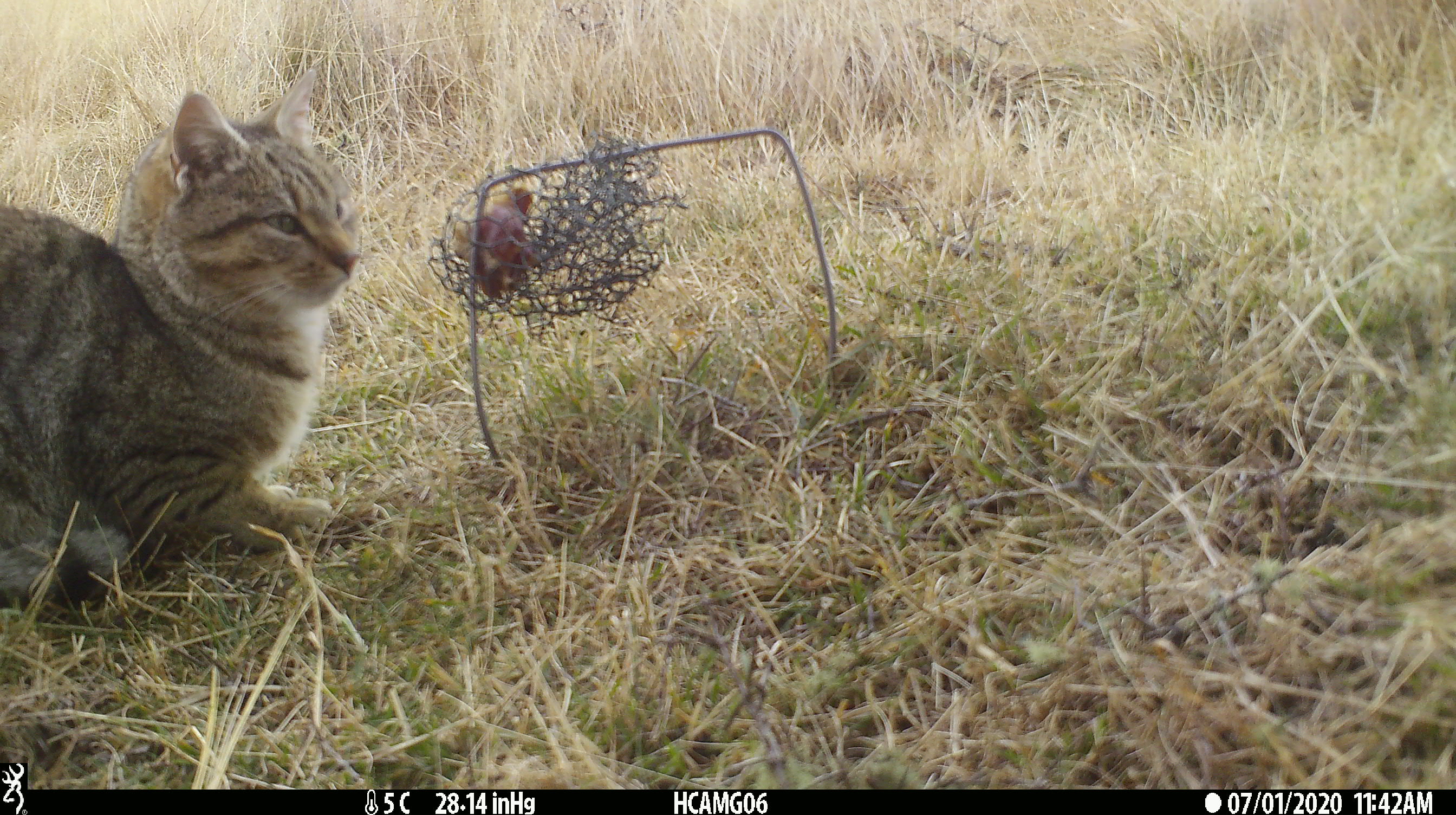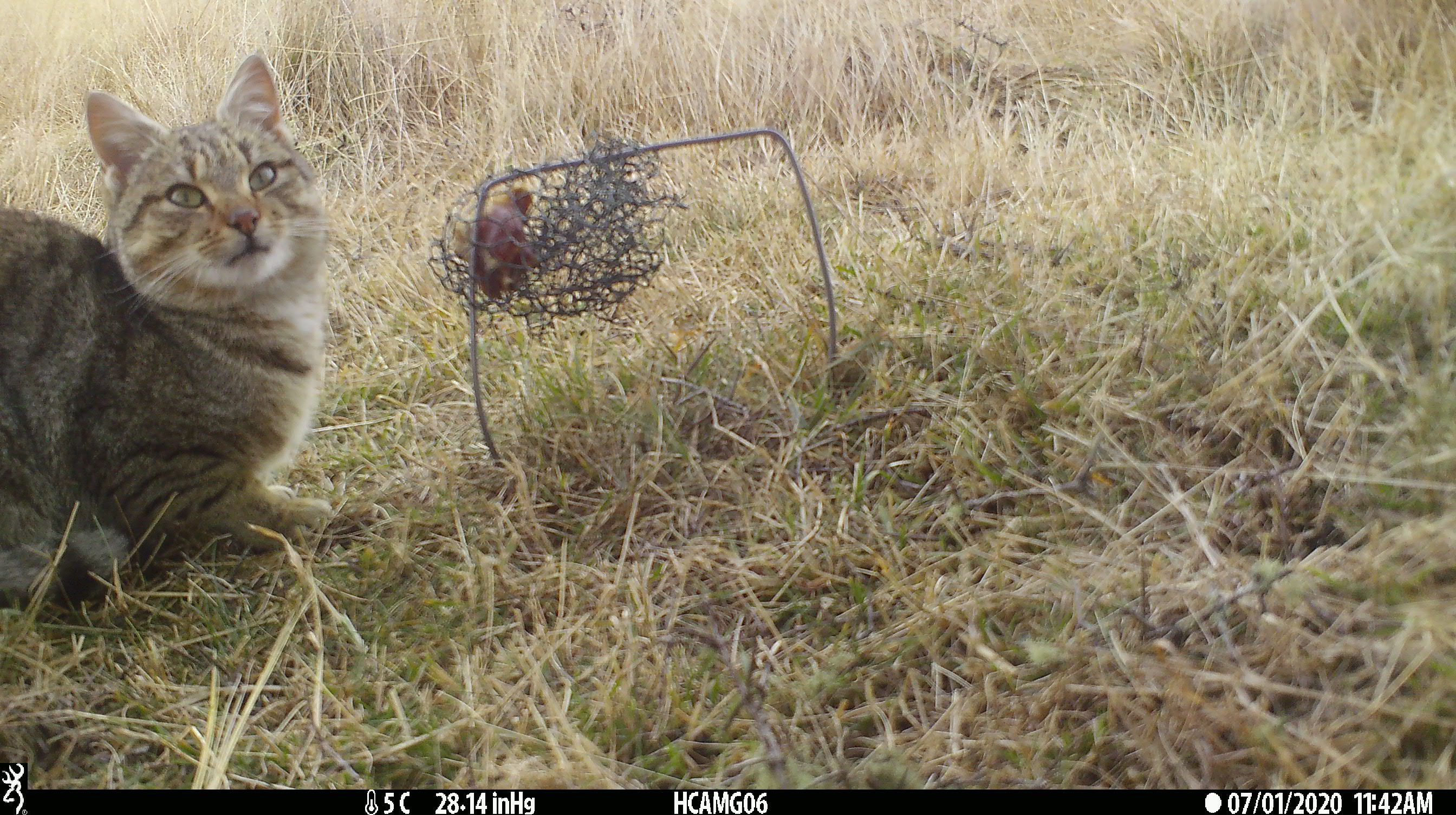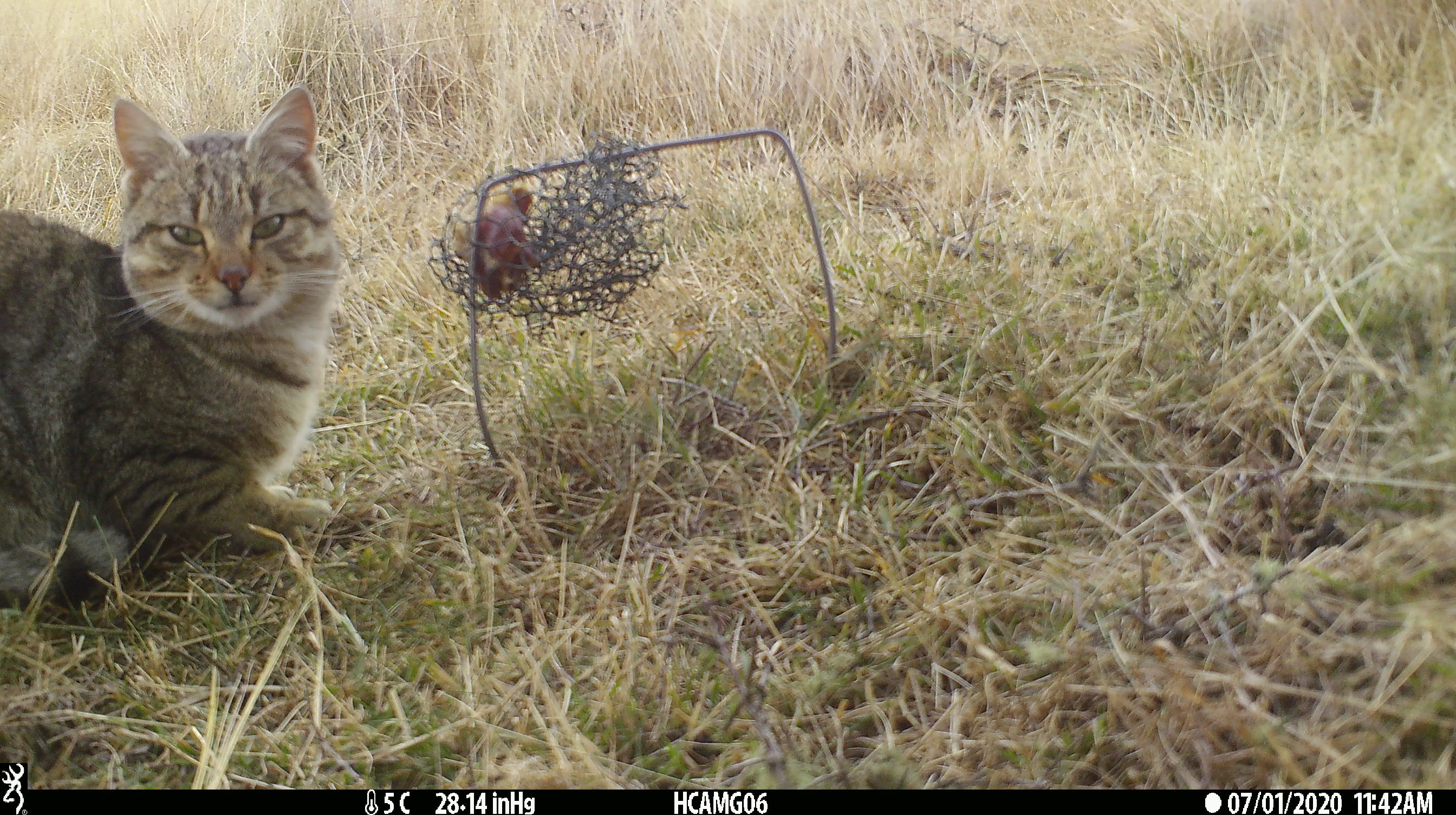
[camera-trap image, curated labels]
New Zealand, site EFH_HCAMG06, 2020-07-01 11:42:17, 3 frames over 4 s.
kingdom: Animalia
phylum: Chordata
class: Mammalia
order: Carnivora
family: Felidae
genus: Felis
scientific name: Felis catus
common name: domestic cat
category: cat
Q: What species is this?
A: Cat (domestic cat) (Felis catus).